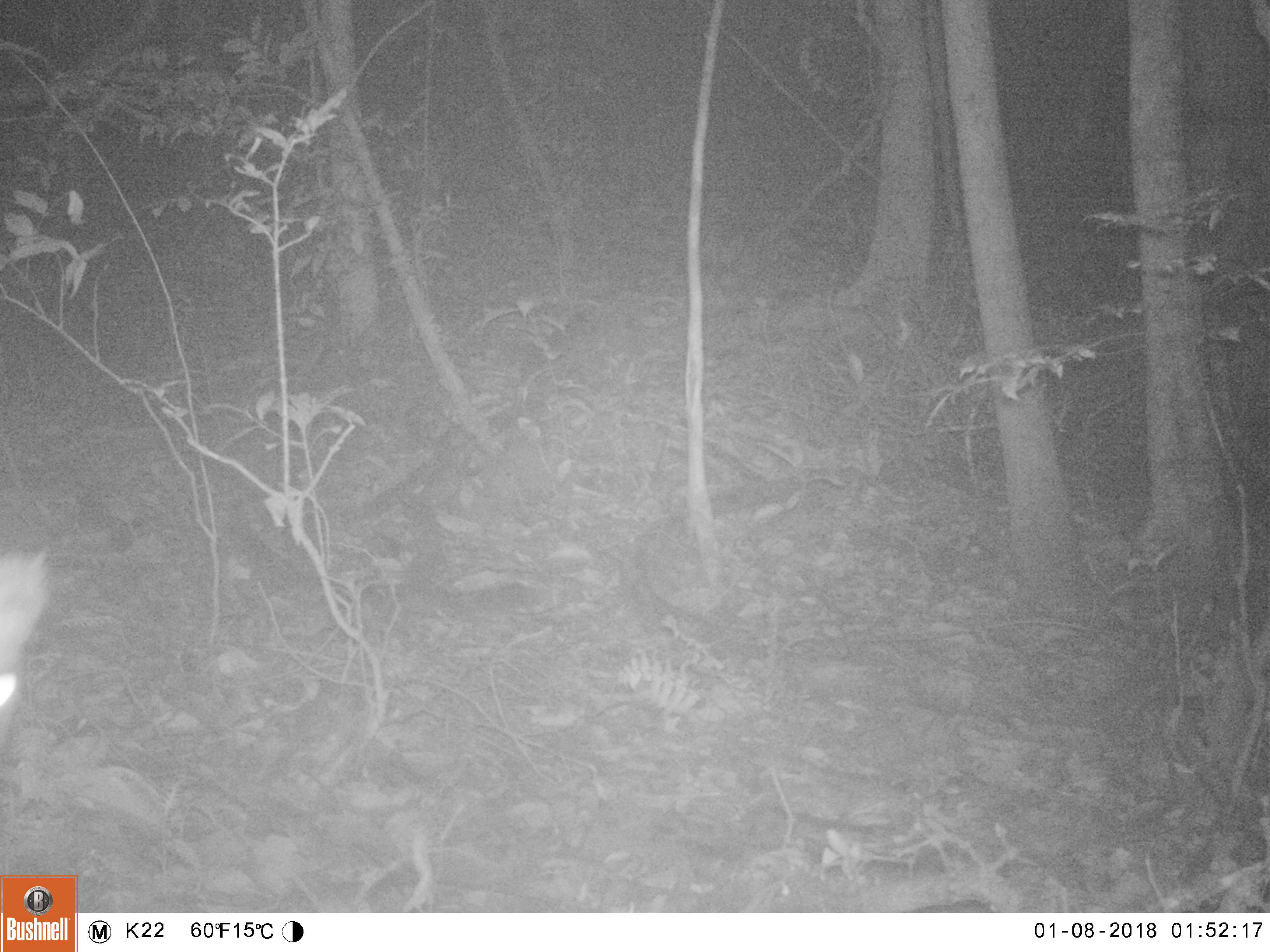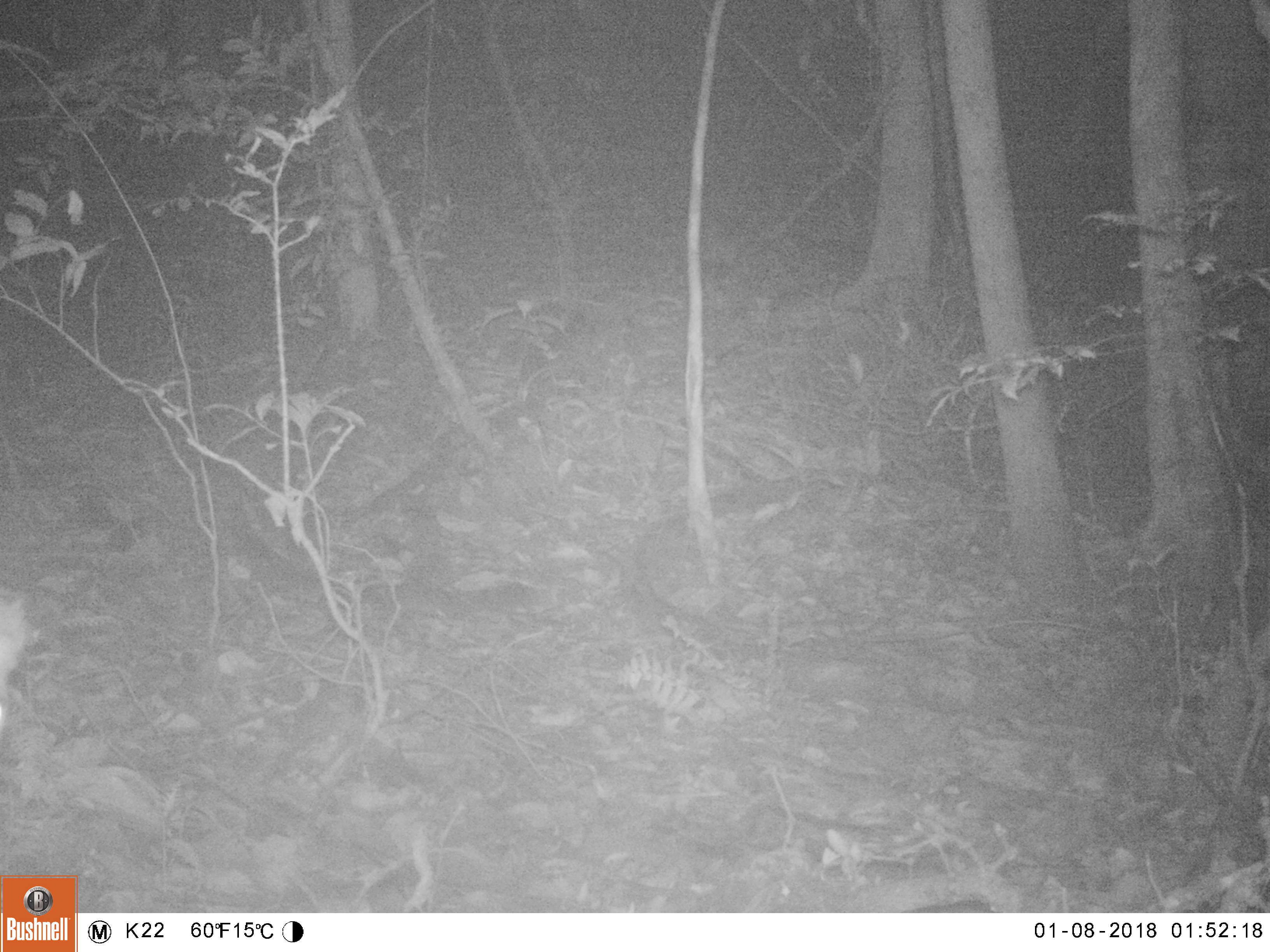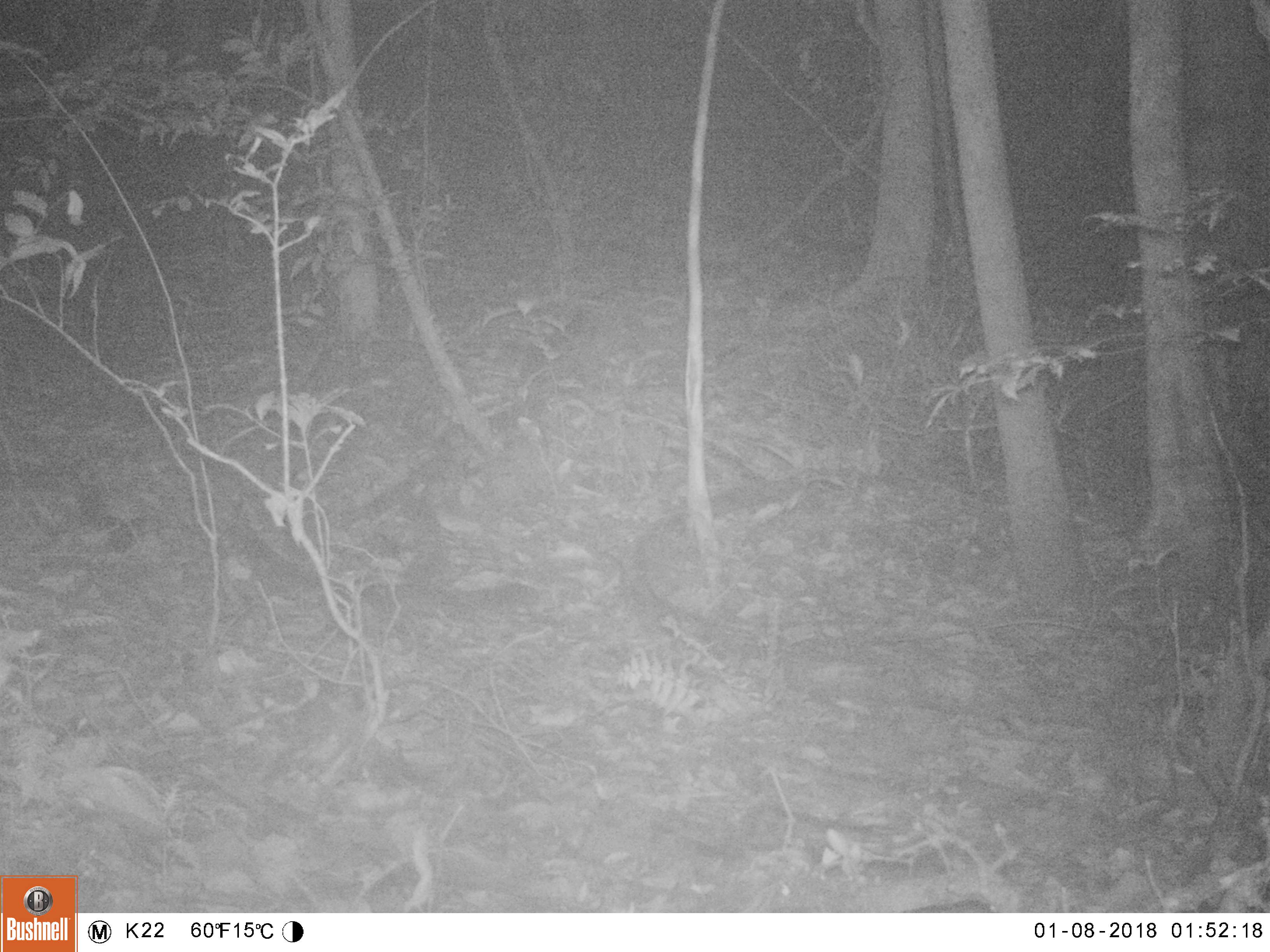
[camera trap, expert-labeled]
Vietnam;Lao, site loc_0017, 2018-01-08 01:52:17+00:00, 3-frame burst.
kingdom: Animalia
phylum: Chordata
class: Mammalia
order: Artiodactyla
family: Cervidae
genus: Muntiacus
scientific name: Muntiacus rooseveltorum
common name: roosevelt's muntjac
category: roosevelts muntjac group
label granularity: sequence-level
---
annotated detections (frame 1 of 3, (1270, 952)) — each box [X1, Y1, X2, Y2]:
roosevelts muntjac group: [0, 546, 50, 750]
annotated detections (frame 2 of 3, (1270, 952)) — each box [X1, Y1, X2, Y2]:
roosevelts muntjac group: [0, 586, 41, 743]